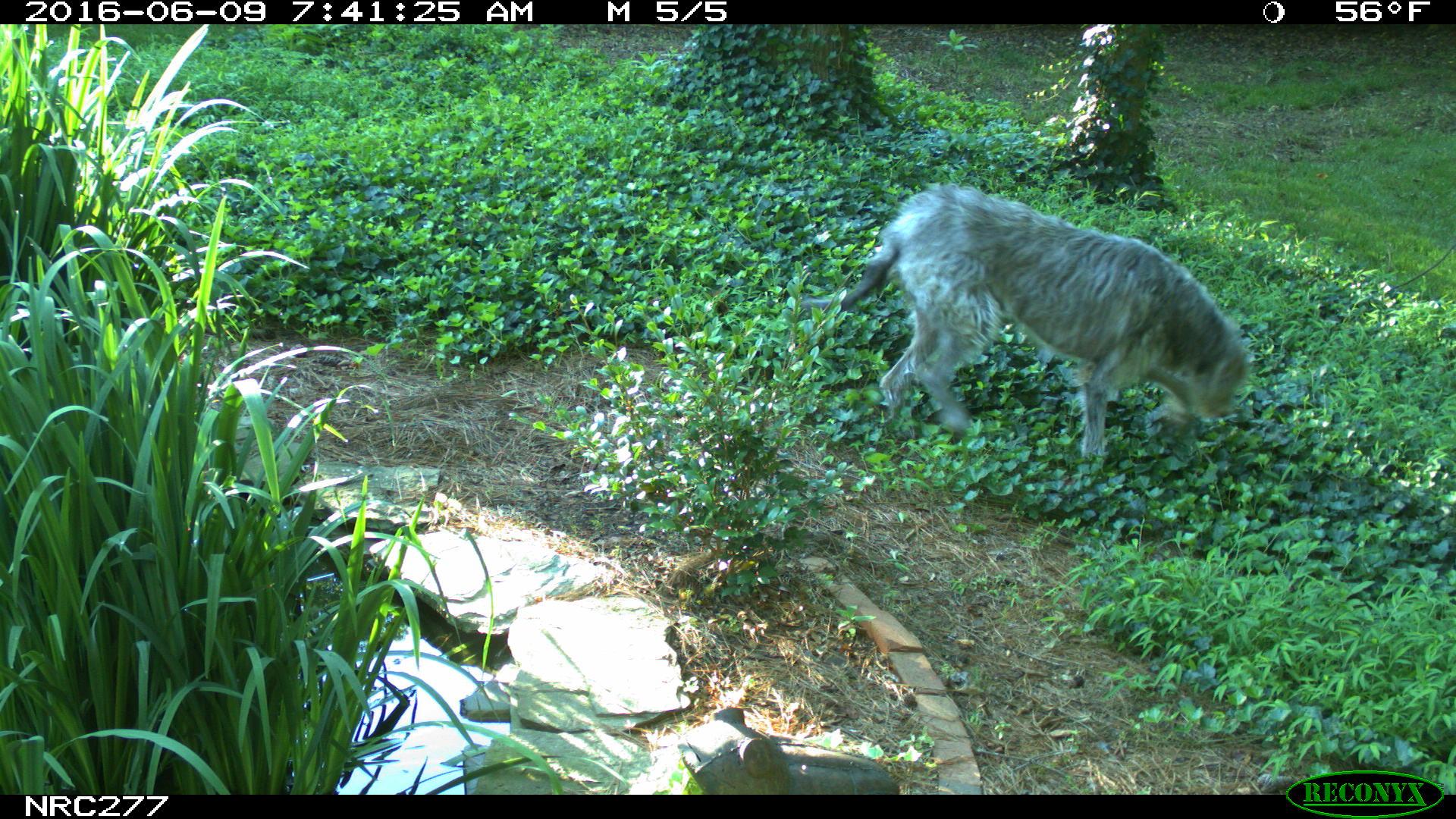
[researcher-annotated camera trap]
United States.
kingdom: Animalia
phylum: Chordata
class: Mammalia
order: Carnivora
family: Canidae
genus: Canis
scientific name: Canis familiaris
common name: domestic dog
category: Dog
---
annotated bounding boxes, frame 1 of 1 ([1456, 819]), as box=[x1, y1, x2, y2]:
Dog: box=[795, 189, 1253, 468]